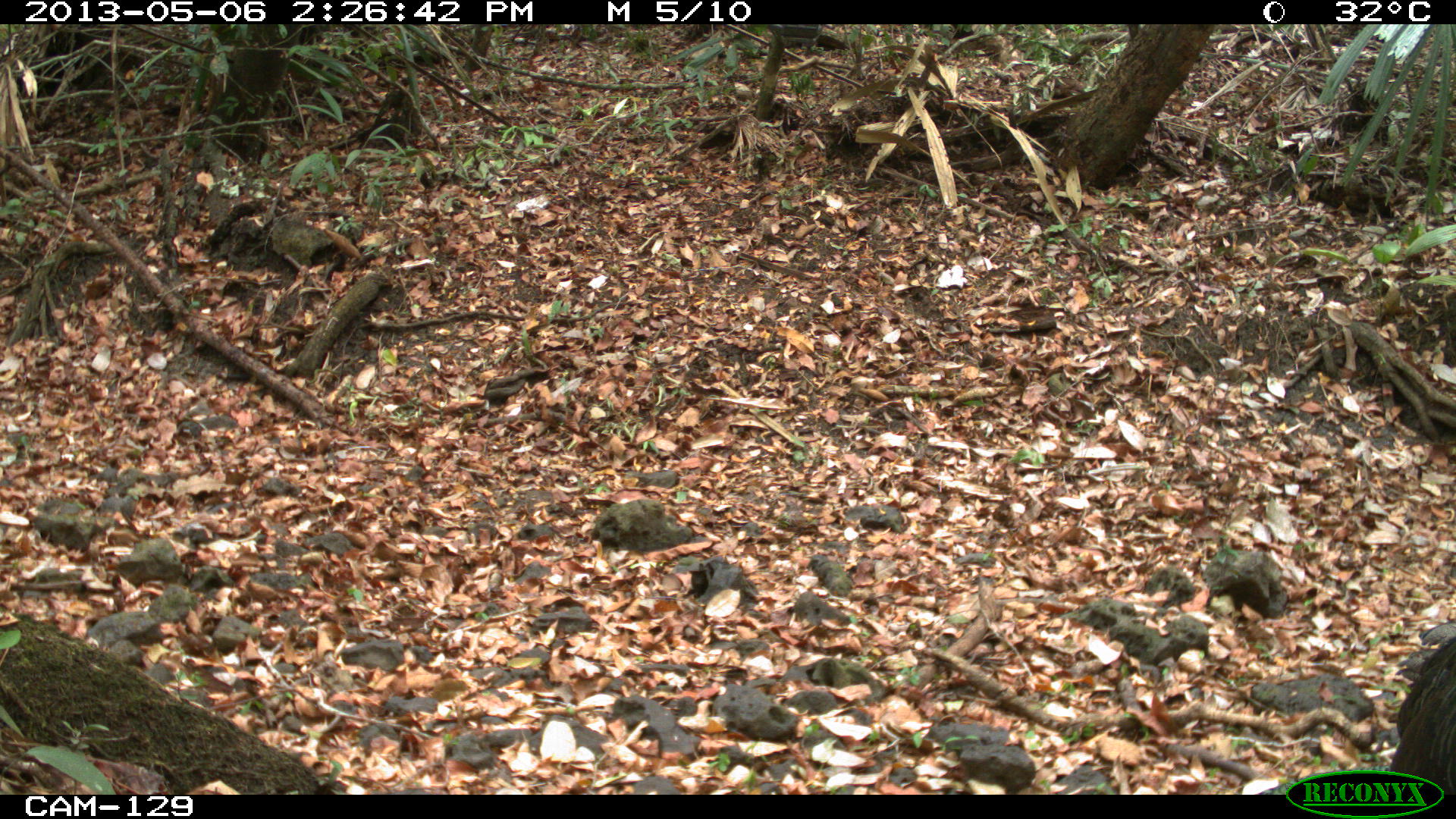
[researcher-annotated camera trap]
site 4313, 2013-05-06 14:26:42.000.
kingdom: Animalia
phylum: Chordata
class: Aves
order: Galliformes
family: Phasianidae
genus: Meleagris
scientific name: Meleagris ocellata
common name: ocellated turkey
Meleagris ocellata (ocellated turkey), count 4.